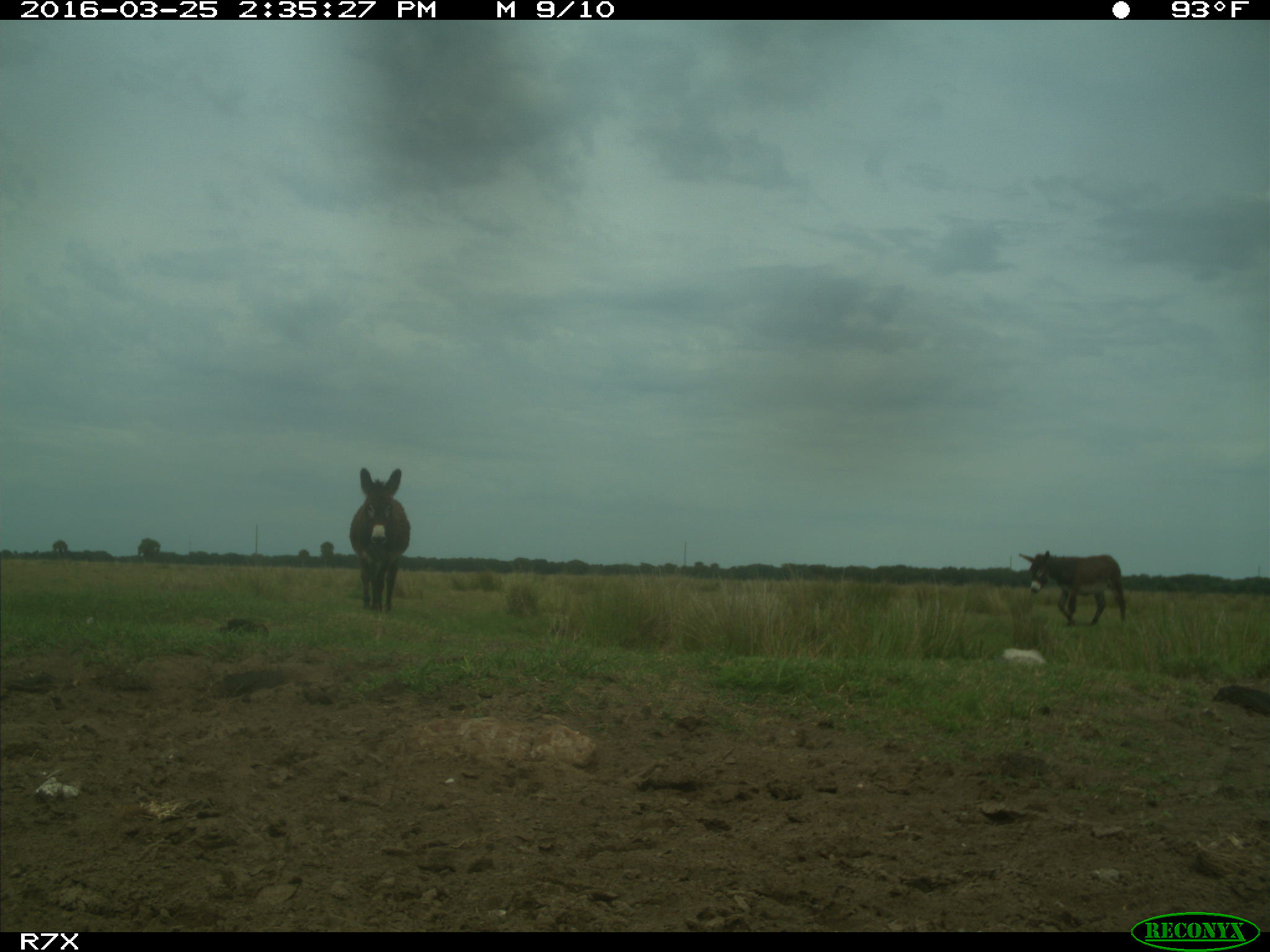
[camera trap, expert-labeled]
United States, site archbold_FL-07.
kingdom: Animalia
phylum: Chordata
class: Mammalia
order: Perissodactyla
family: Equidae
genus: Equus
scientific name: Equus africanus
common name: african wild ass